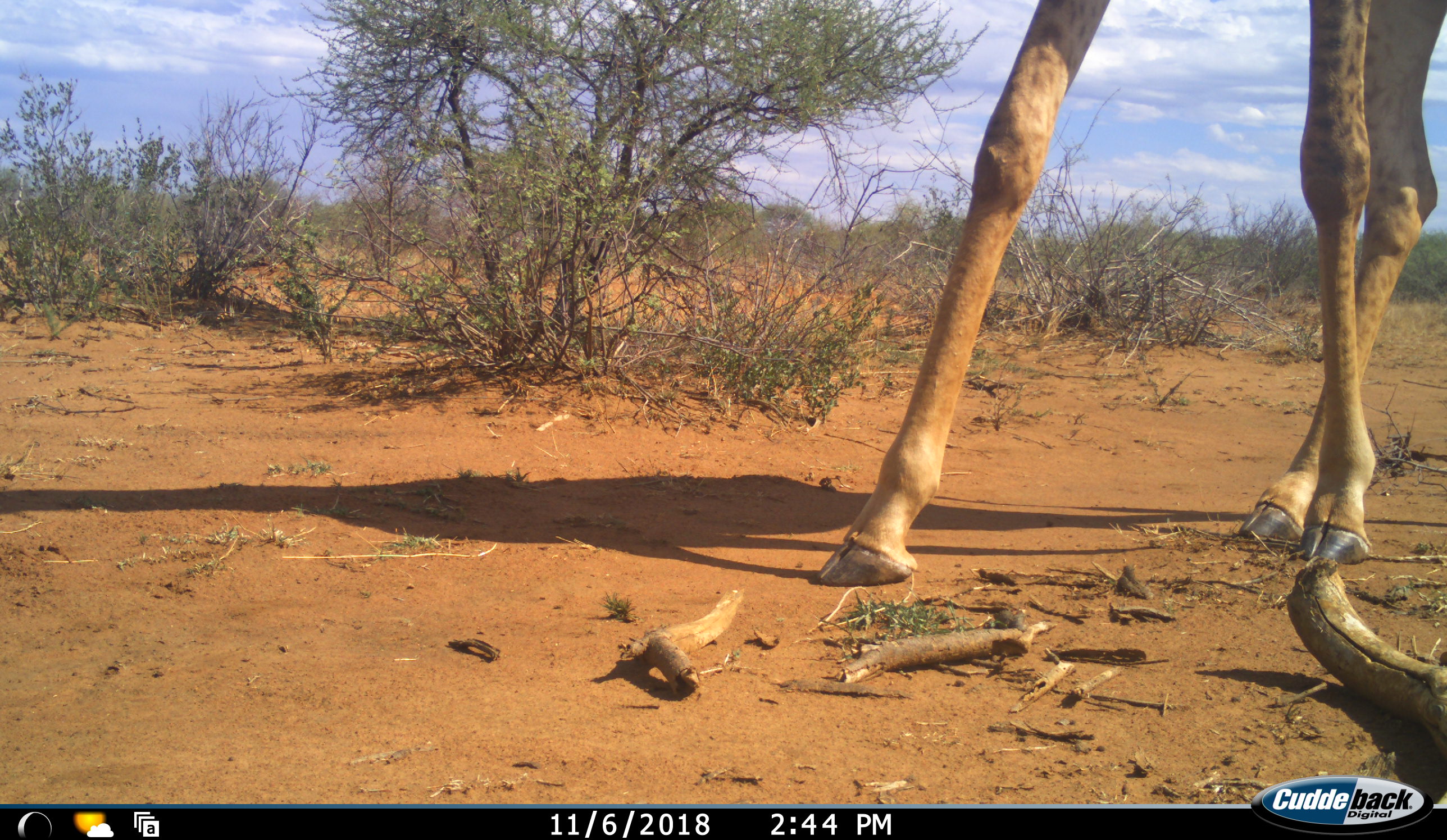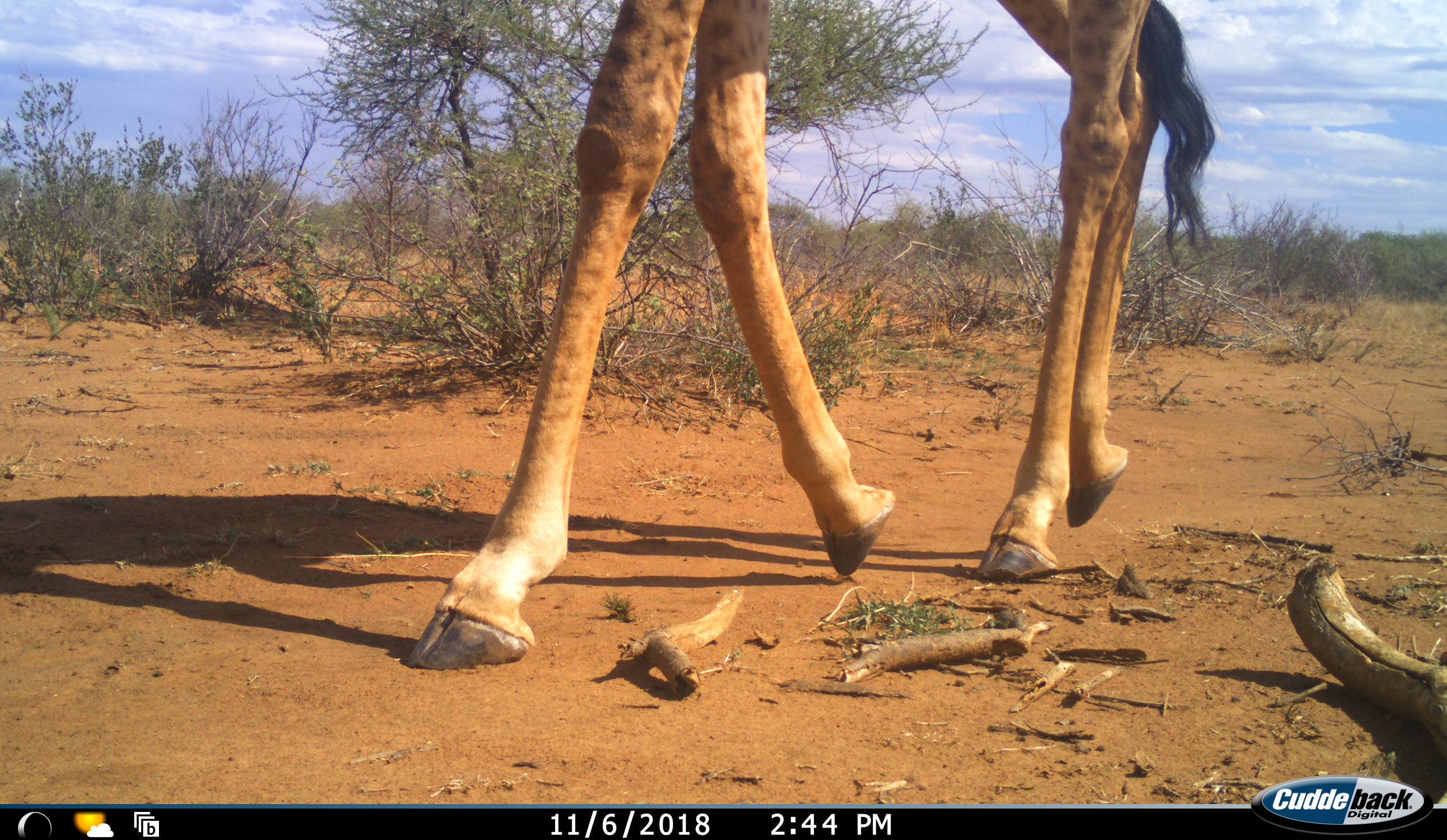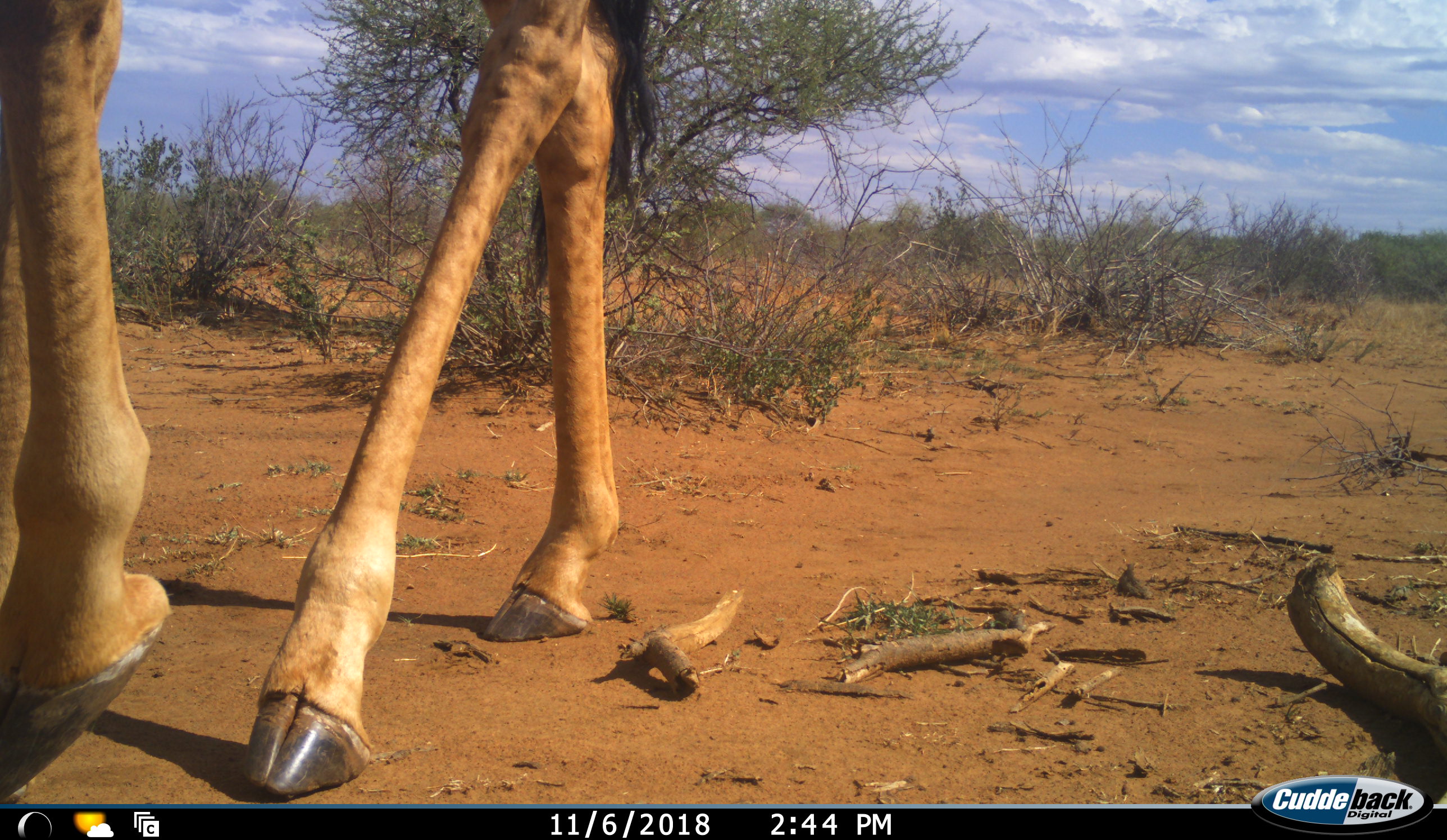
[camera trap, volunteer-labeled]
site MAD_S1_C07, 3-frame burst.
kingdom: Animalia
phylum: Chordata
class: Mammalia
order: Artiodactyla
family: Giraffidae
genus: Giraffa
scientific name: Giraffa camelopardalis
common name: giraffe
Giraffe (Giraffa camelopardalis), count 1. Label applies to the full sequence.